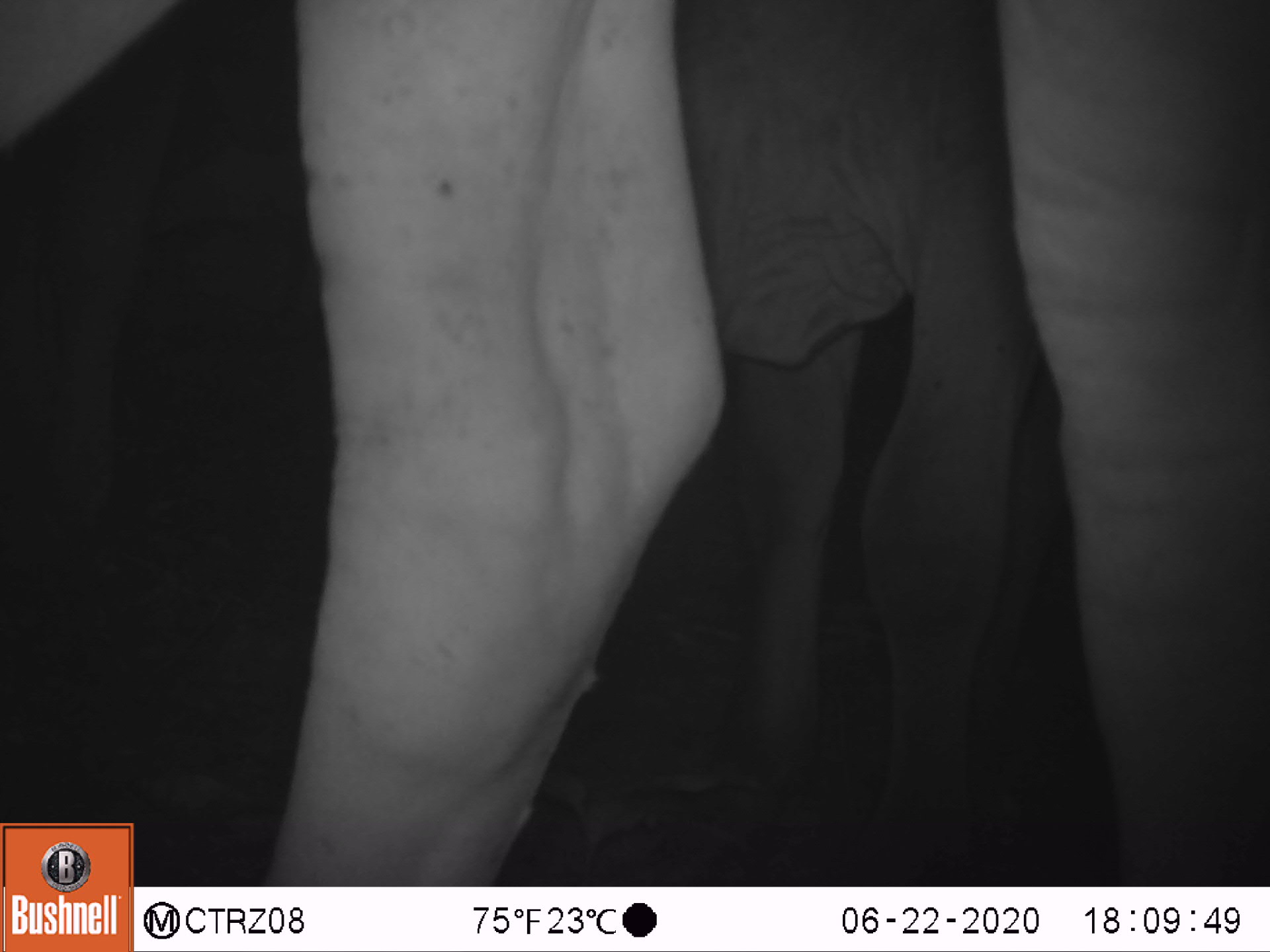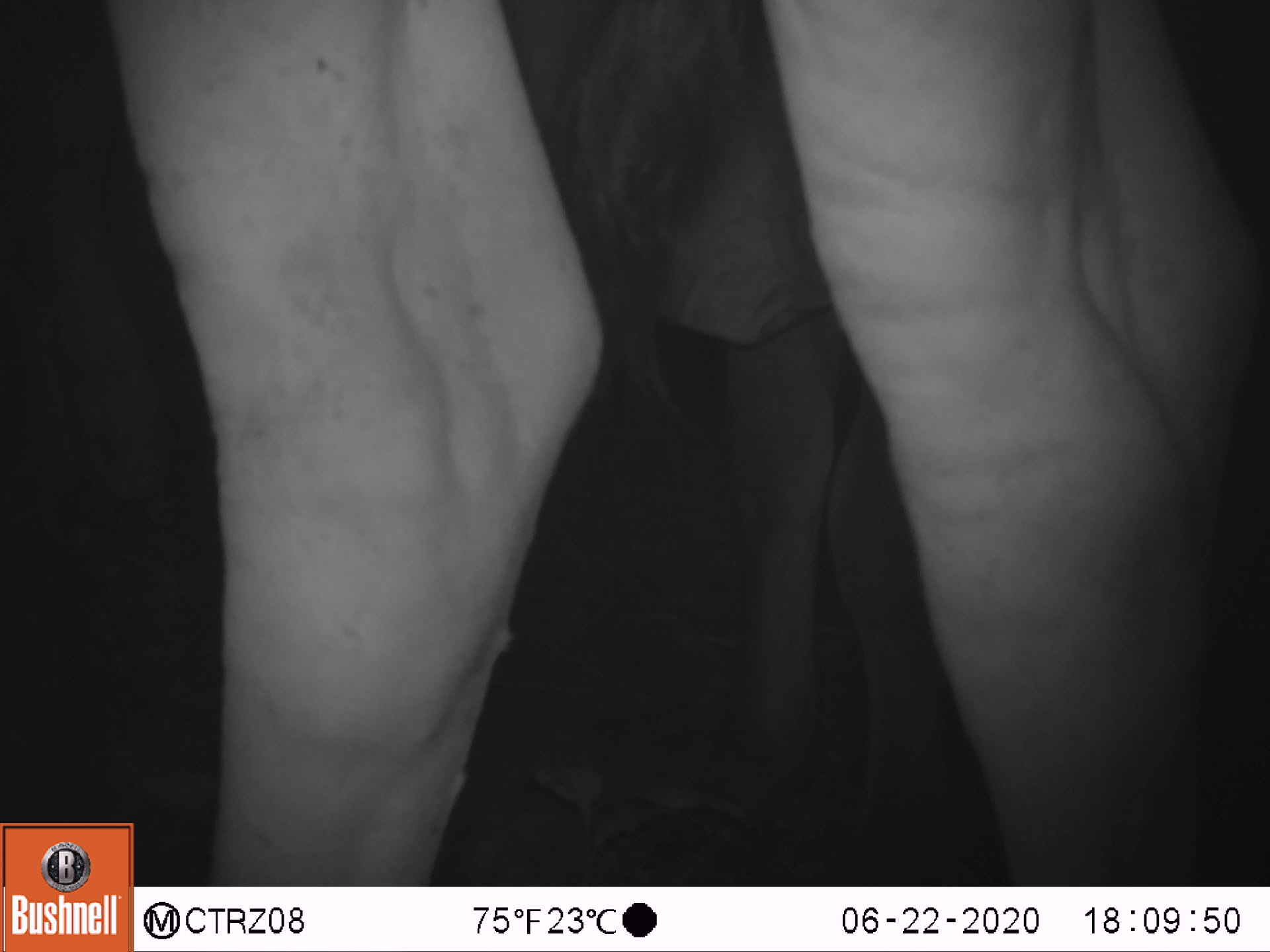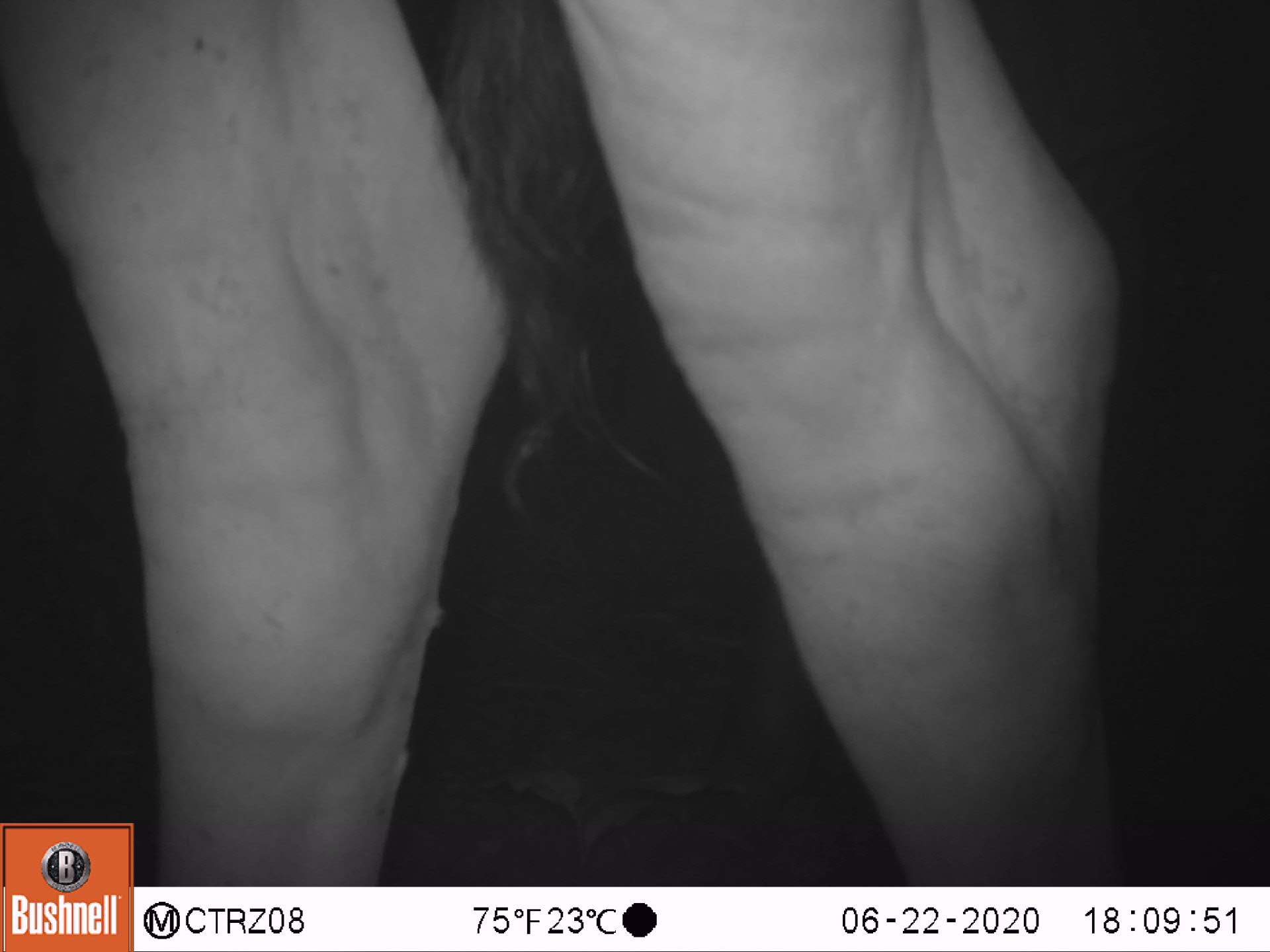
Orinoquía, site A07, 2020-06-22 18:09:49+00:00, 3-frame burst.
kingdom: Animalia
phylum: Chordata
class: Mammalia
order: Artiodactyla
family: Bovidae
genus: Bos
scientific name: Bos taurus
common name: cow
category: cattle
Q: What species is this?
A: Cattle (cow) (Bos taurus).